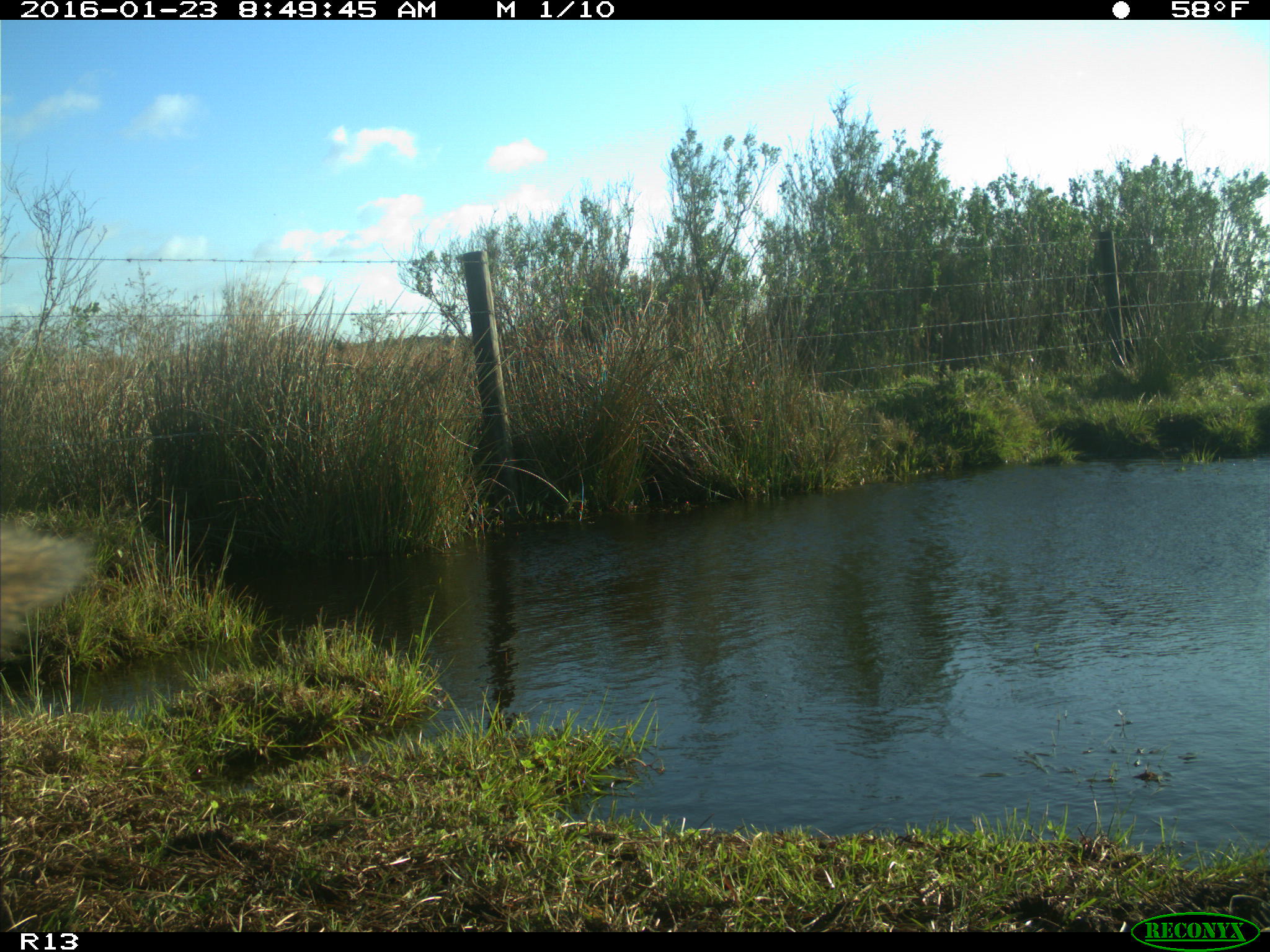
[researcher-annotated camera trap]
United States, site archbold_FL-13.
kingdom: Animalia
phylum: Chordata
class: Mammalia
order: Artiodactyla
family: Bovidae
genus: Bos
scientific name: Bos taurus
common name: domestic cow